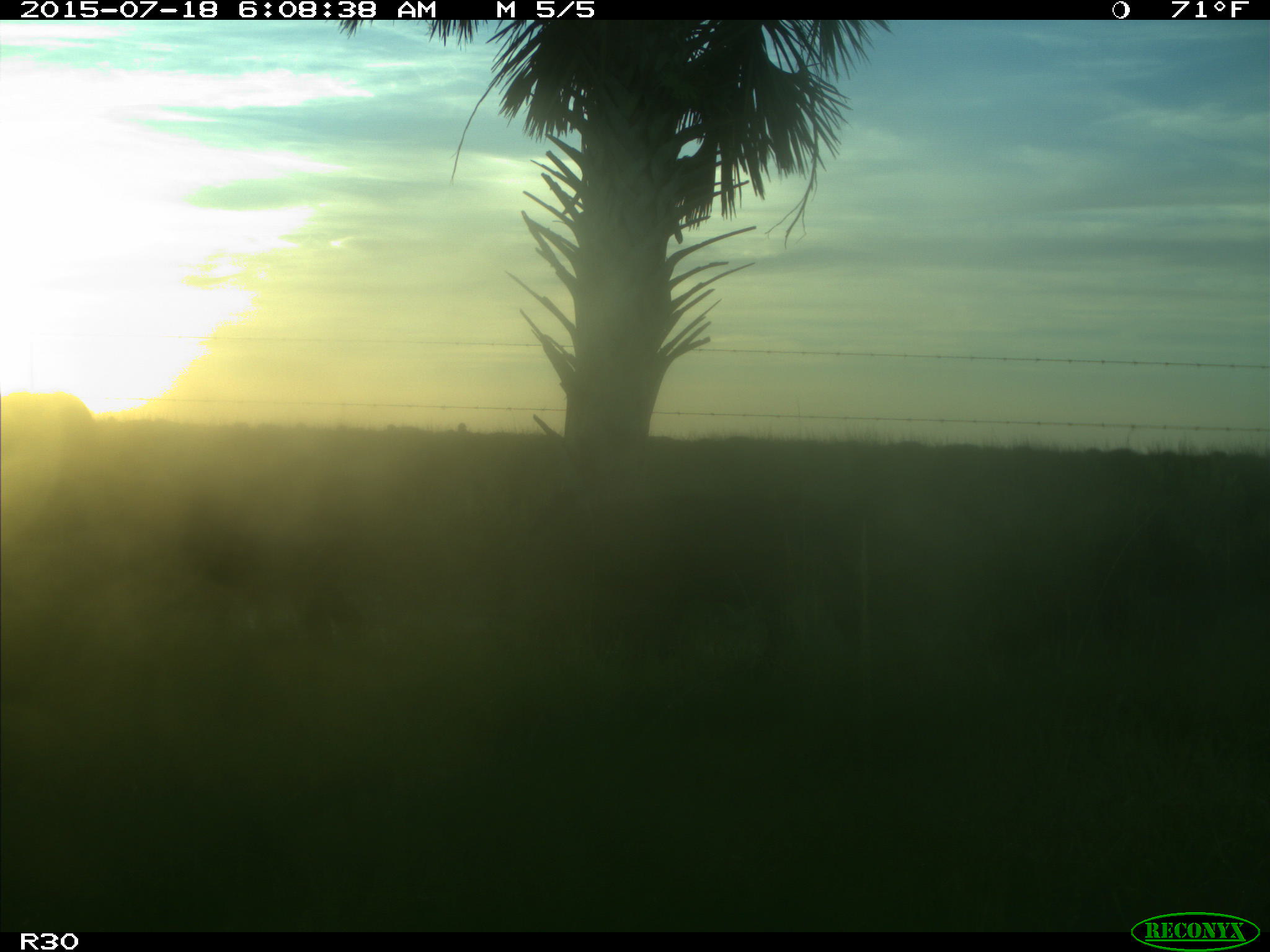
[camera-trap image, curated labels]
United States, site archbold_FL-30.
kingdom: Animalia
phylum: Chordata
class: Mammalia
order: Artiodactyla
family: Bovidae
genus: Bos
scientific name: Bos taurus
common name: domestic cow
Bos taurus (domestic cow).